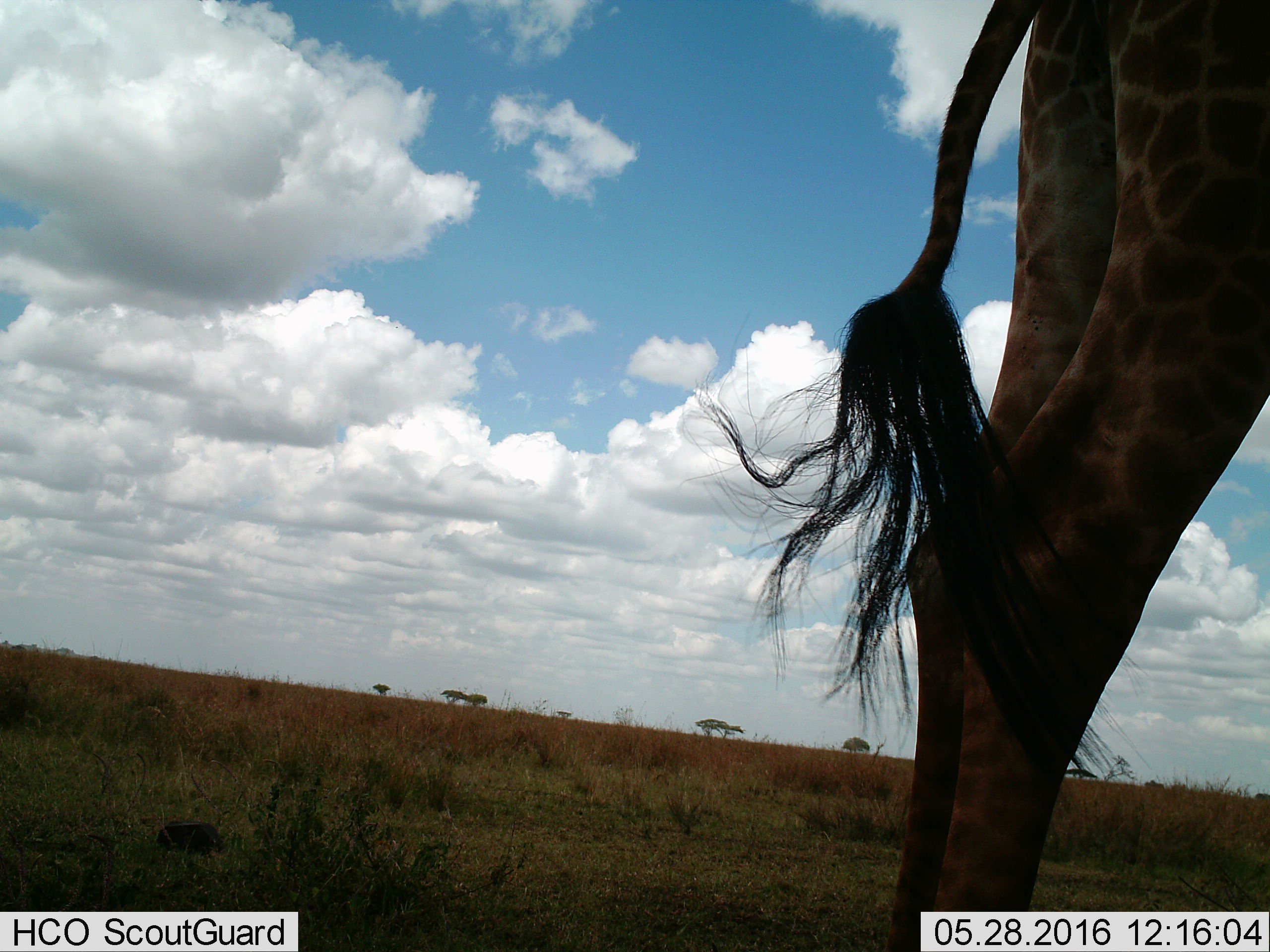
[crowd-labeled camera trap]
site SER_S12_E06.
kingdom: Animalia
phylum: Chordata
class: Mammalia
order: Artiodactyla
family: Giraffidae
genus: Giraffa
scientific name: Giraffa camelopardalis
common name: giraffe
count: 1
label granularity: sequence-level